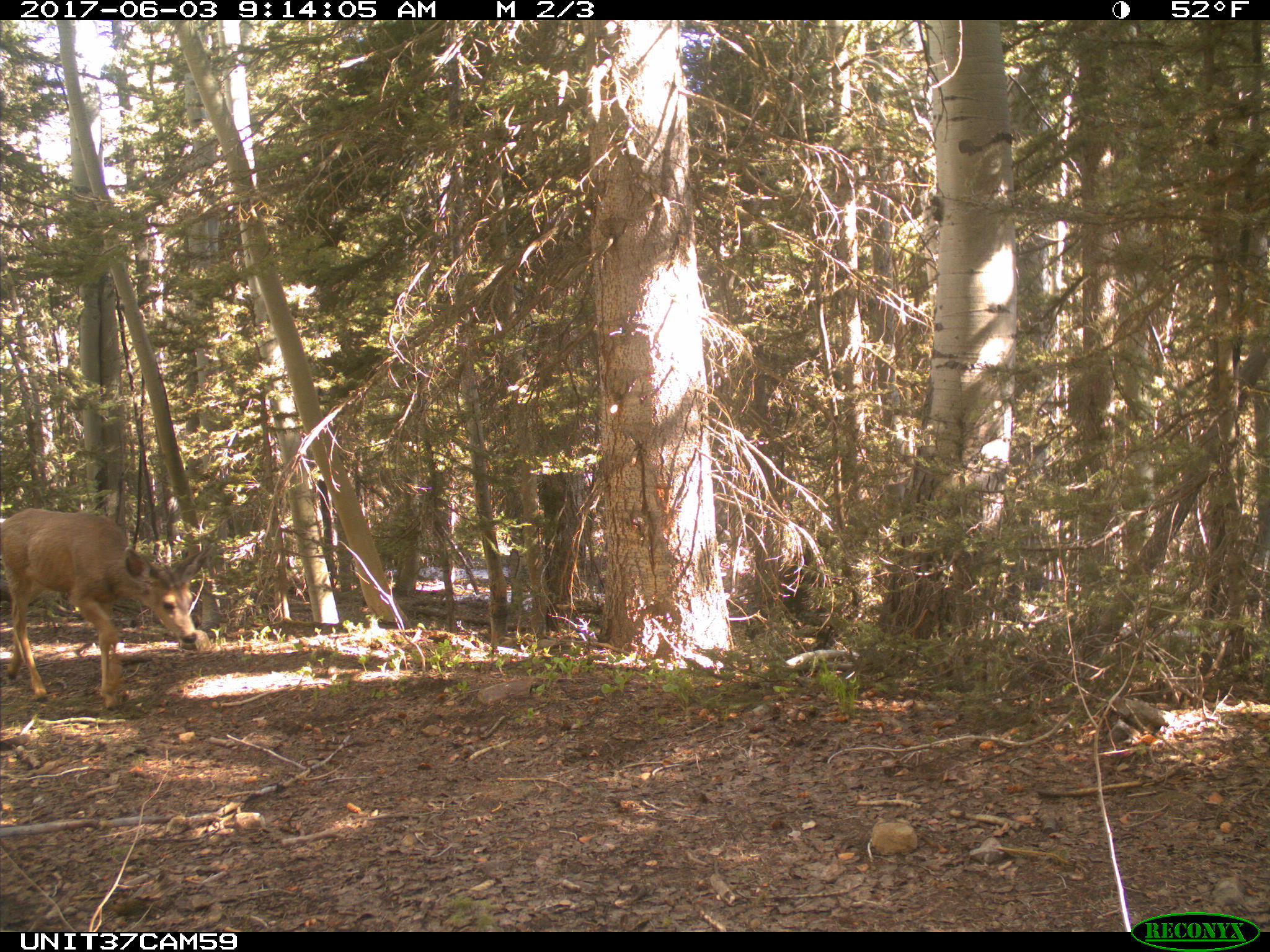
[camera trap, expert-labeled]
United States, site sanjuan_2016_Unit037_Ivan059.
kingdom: Animalia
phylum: Chordata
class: Mammalia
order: Artiodactyla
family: Cervidae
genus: Odocoileus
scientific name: Odocoileus hemionus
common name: mule deer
Odocoileus hemionus (mule deer).